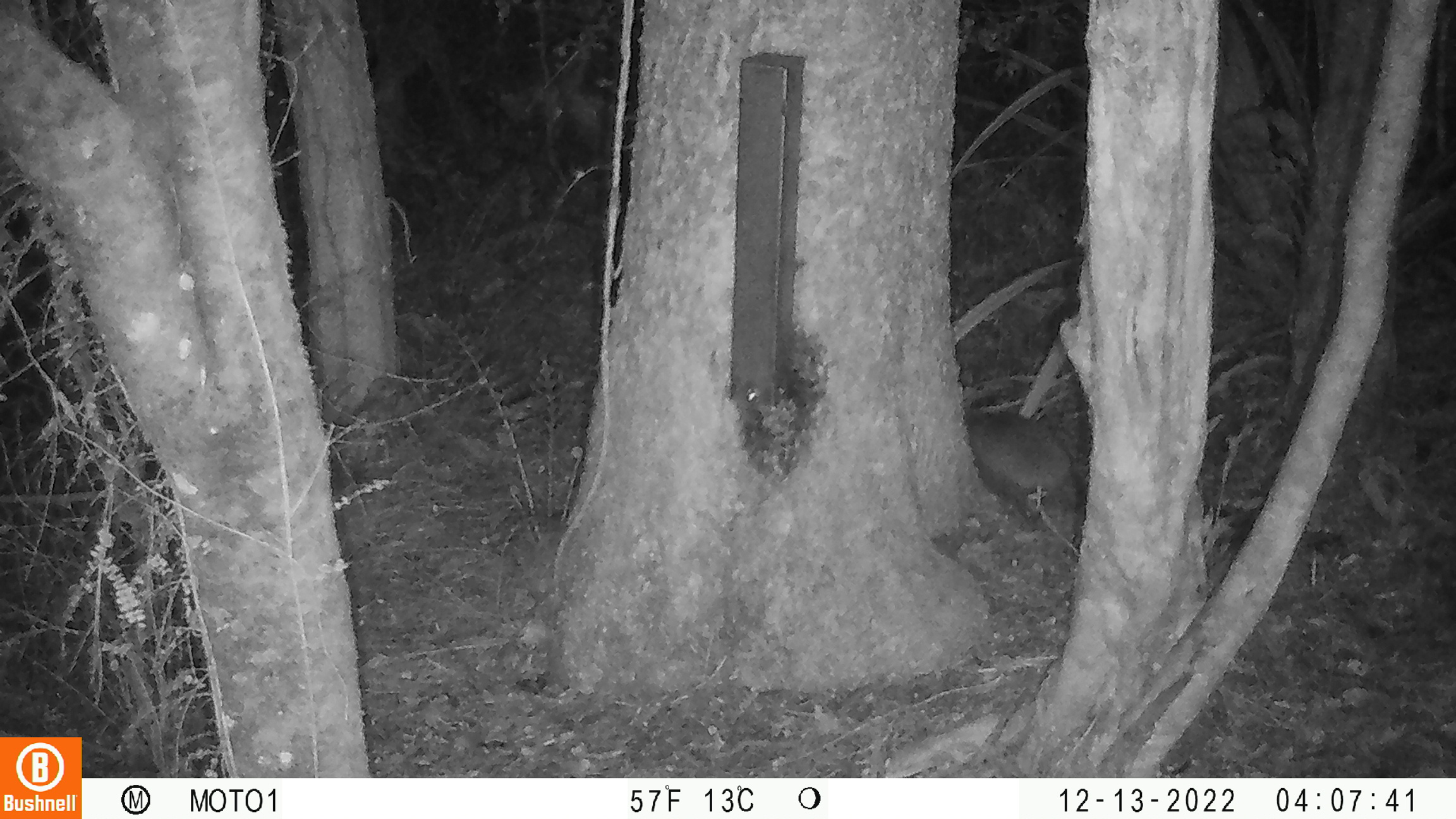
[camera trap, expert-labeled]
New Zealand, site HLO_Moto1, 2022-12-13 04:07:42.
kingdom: Animalia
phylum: Chordata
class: Mammalia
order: Eulipotyphla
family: Erinaceidae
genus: Erinaceus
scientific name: Erinaceus europaeus europaeus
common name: european hedgehog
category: hedgehog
Hedgehog (european hedgehog) (Erinaceus europaeus europaeus).